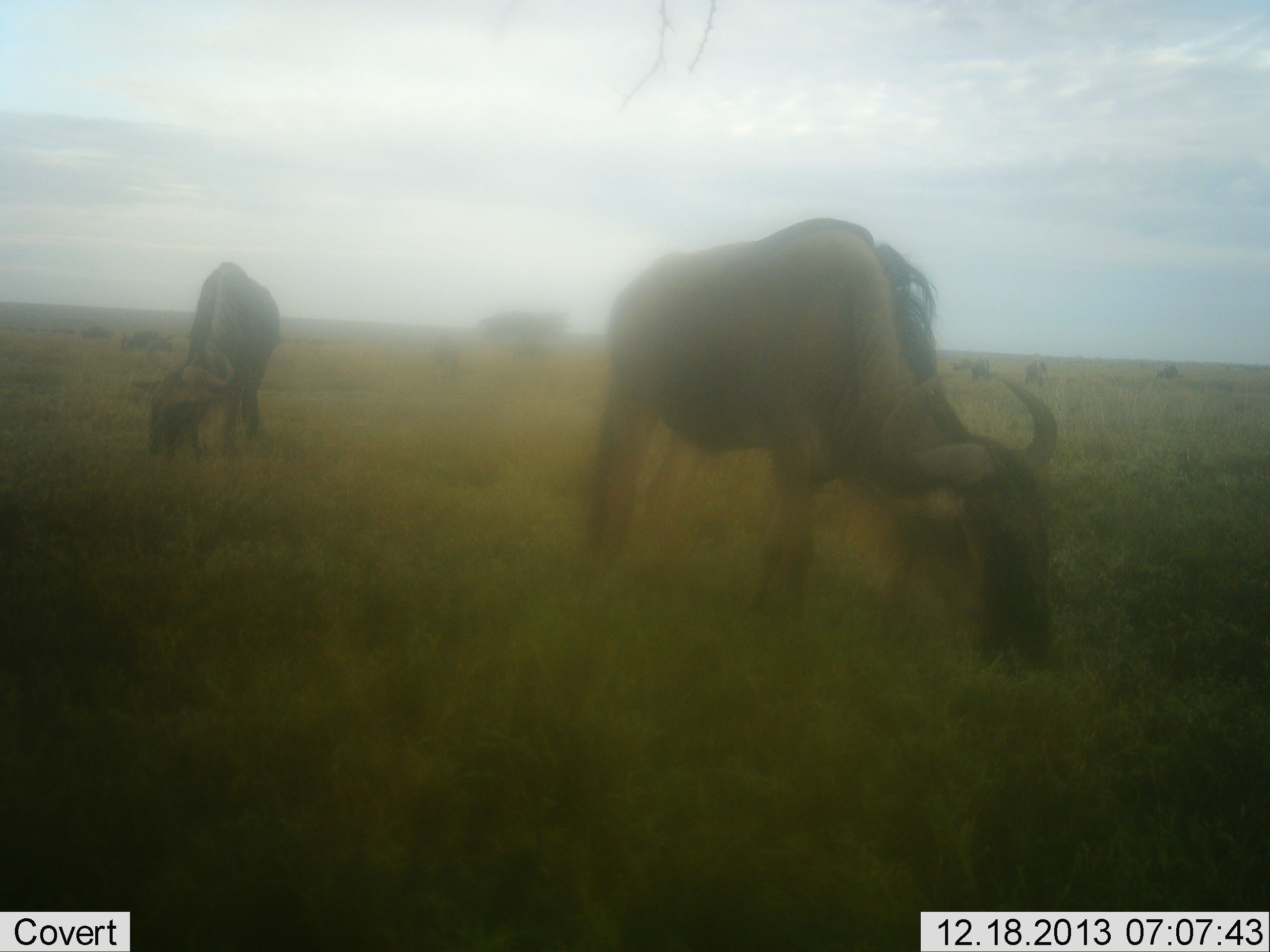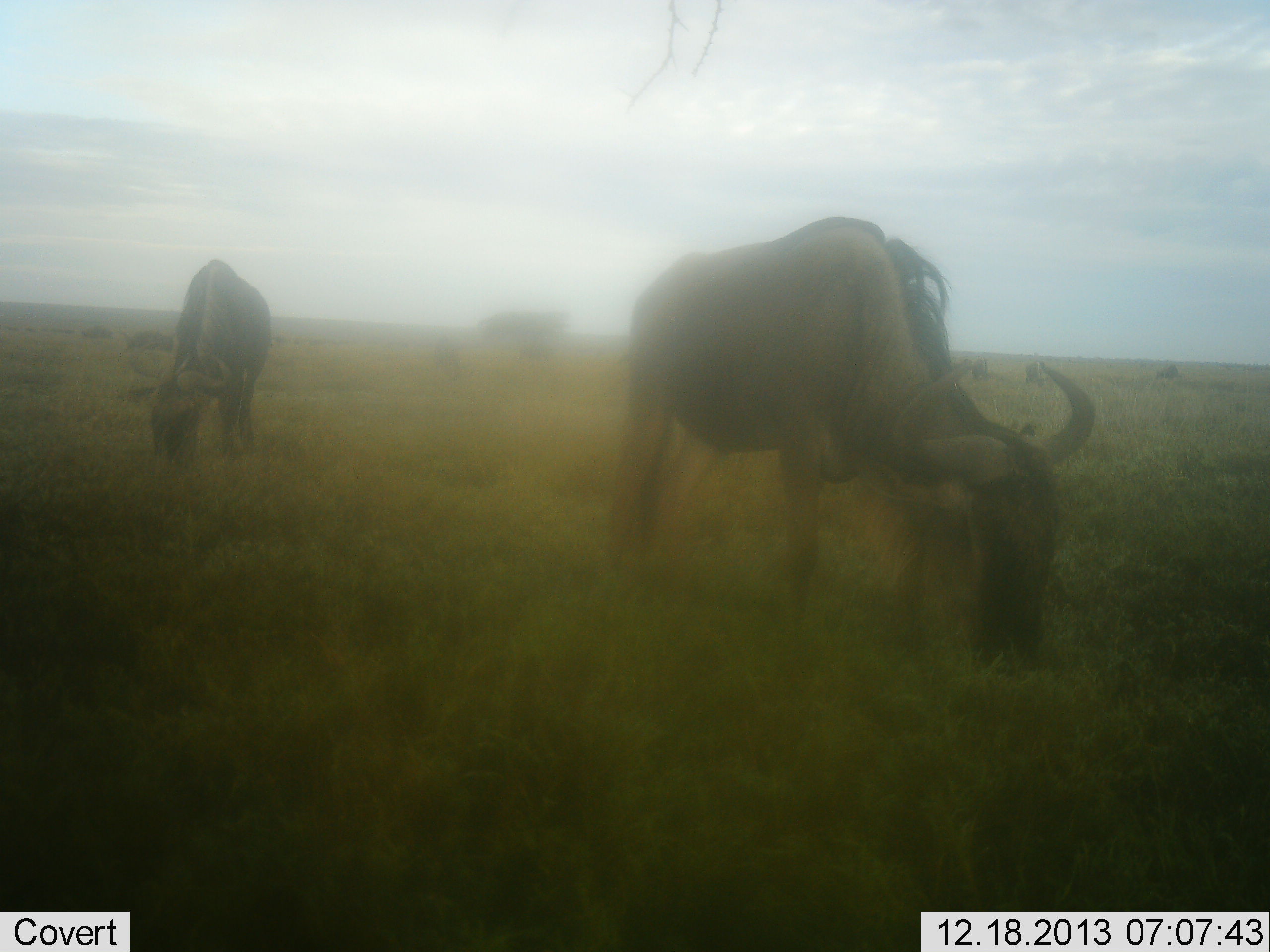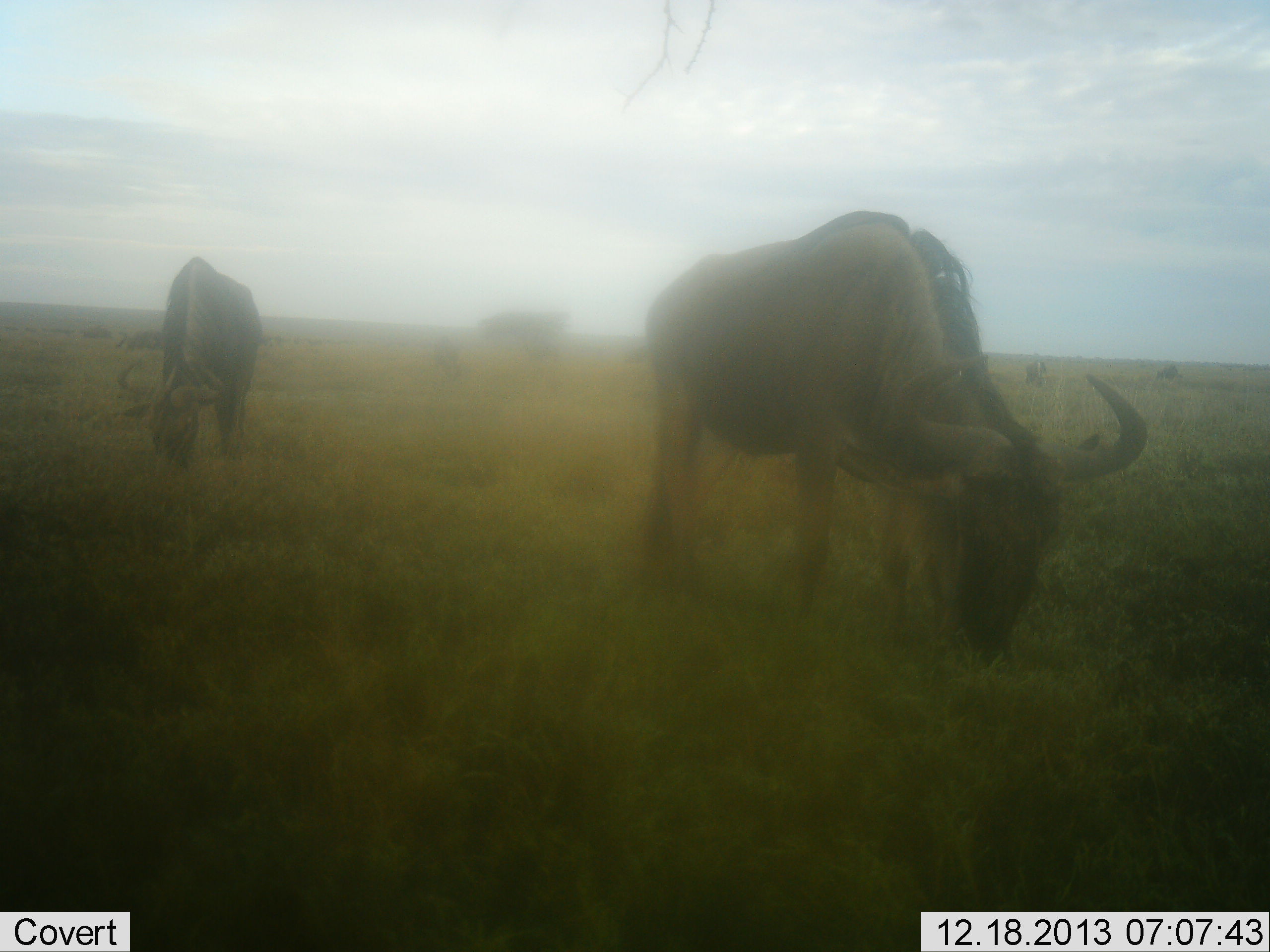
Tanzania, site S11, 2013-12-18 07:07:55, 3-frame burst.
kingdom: Animalia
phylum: Chordata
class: Mammalia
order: Artiodactyla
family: Bovidae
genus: Connochaetes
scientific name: Connochaetes taurinus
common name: blue wildebeest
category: wildebeest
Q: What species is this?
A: Wildebeest (blue wildebeest) (Connochaetes taurinus).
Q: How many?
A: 3.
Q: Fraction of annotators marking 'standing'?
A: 40%.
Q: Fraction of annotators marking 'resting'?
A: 0%.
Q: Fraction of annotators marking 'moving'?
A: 0%.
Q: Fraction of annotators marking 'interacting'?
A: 0%.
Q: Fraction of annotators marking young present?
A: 0%.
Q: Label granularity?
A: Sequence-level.